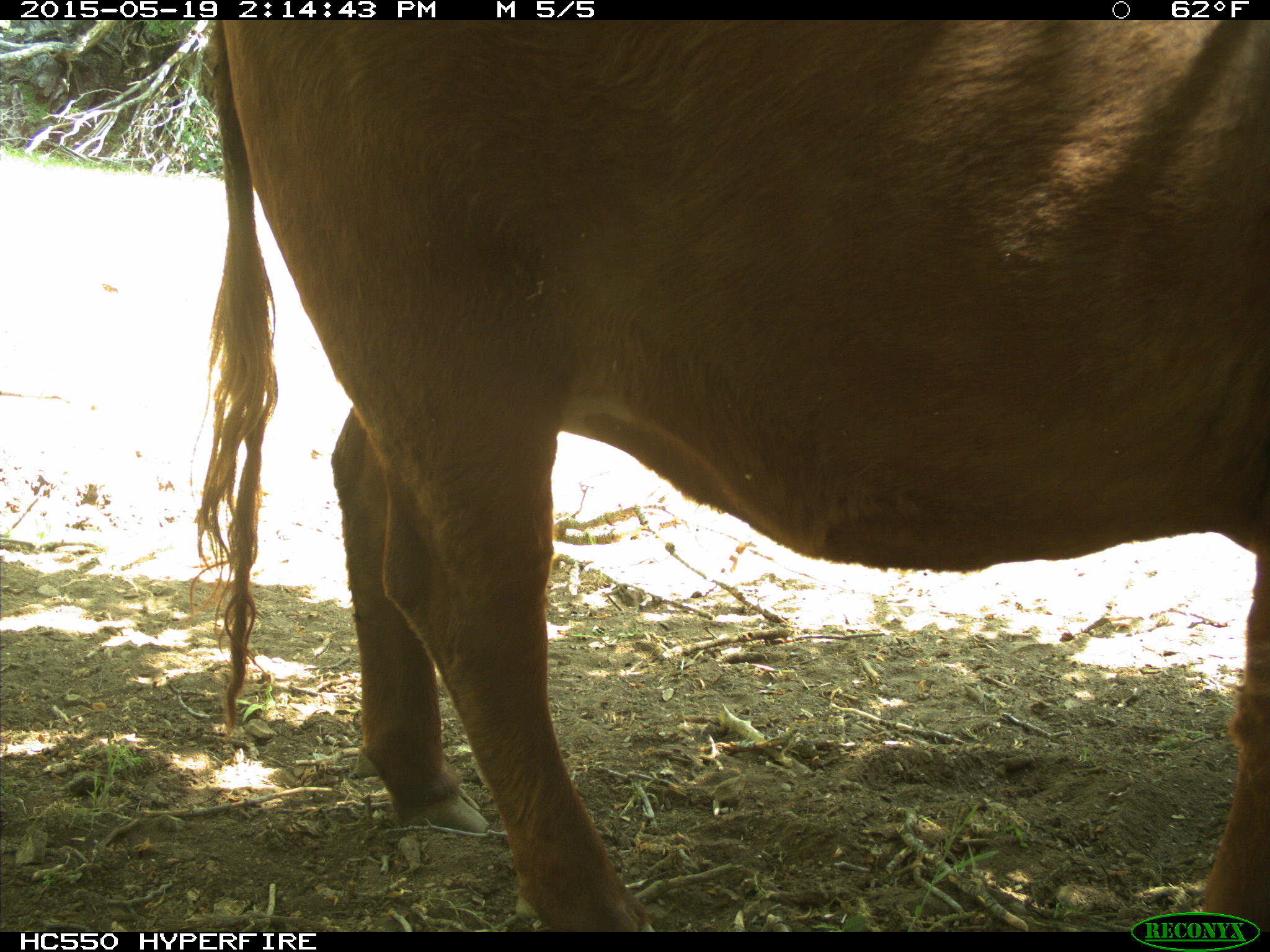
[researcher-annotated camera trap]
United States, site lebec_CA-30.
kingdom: Animalia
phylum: Chordata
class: Mammalia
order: Artiodactyla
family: Bovidae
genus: Bos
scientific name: Bos taurus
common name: domestic cow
Bos taurus (domestic cow).